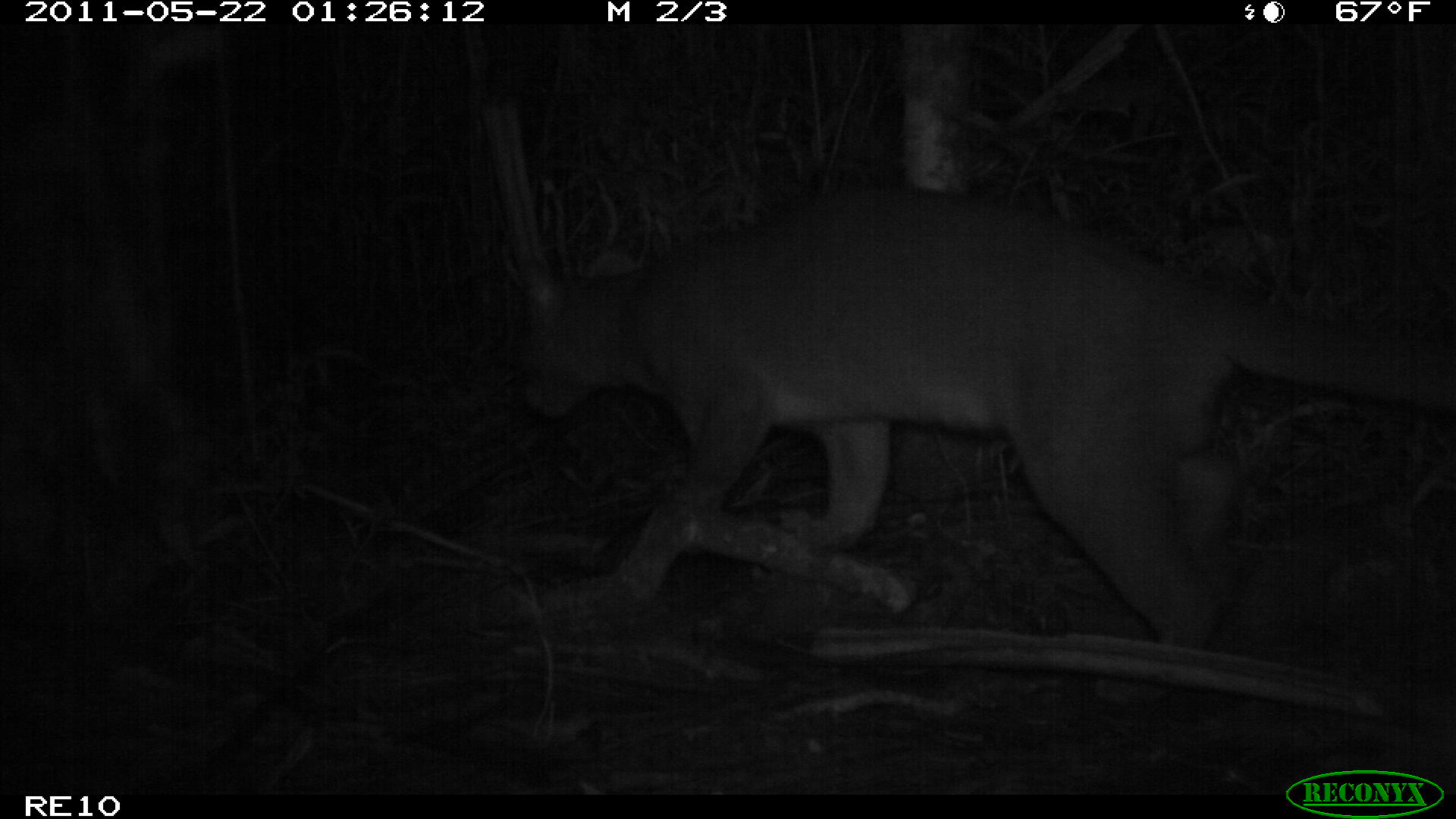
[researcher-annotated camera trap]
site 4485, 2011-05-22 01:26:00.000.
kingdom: Animalia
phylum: Chordata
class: Mammalia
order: Carnivora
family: Eupleridae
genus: Cryptoprocta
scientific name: Cryptoprocta ferox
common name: fossa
Cryptoprocta ferox (fossa), count 1.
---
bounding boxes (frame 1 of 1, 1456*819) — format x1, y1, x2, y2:
cryptoprocta ferox: 506, 183, 1454, 642